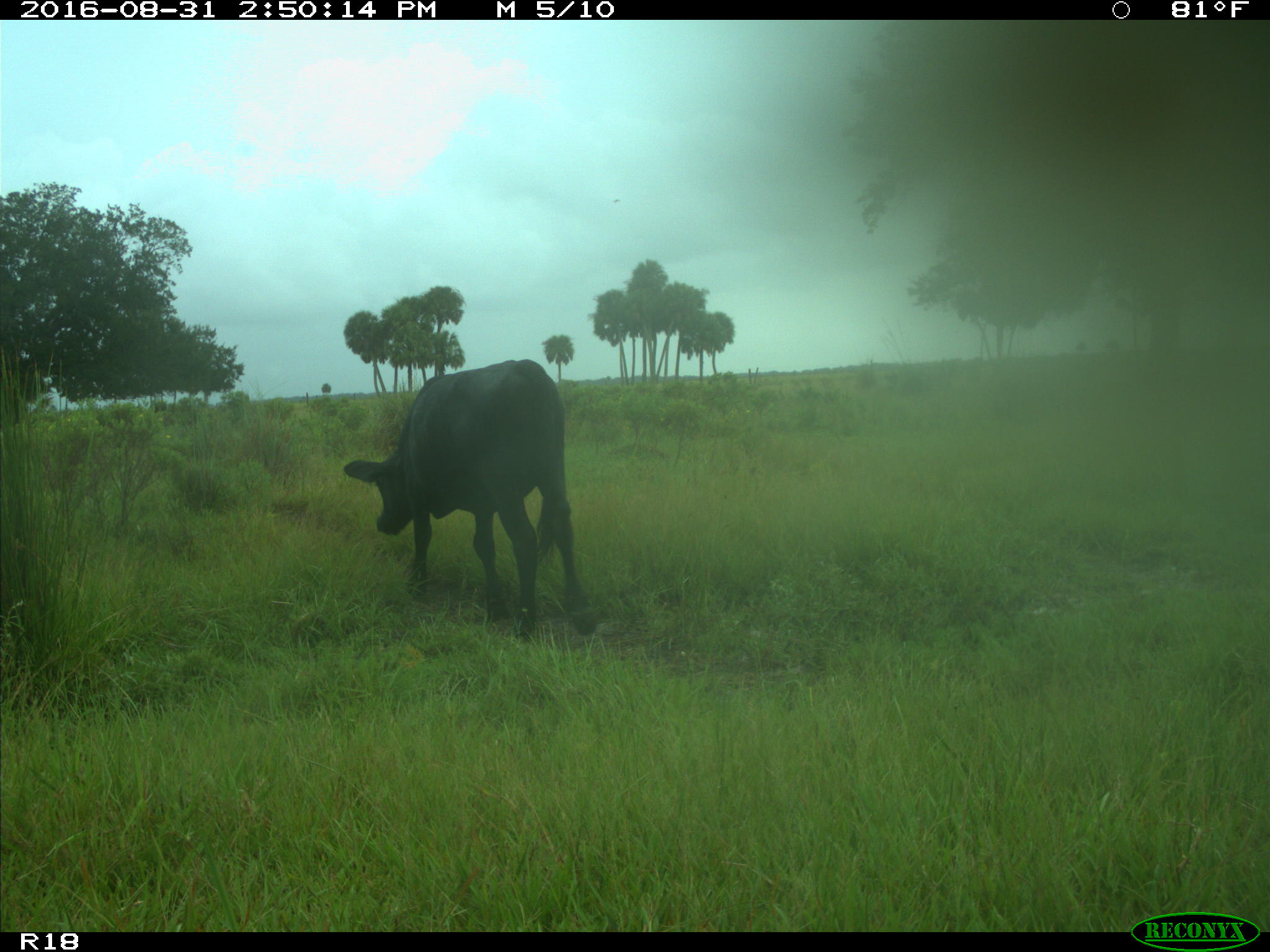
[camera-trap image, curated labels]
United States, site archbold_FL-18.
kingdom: Animalia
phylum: Chordata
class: Mammalia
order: Artiodactyla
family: Bovidae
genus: Bos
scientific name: Bos taurus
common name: domestic cow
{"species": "Bos taurus (domestic cow)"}